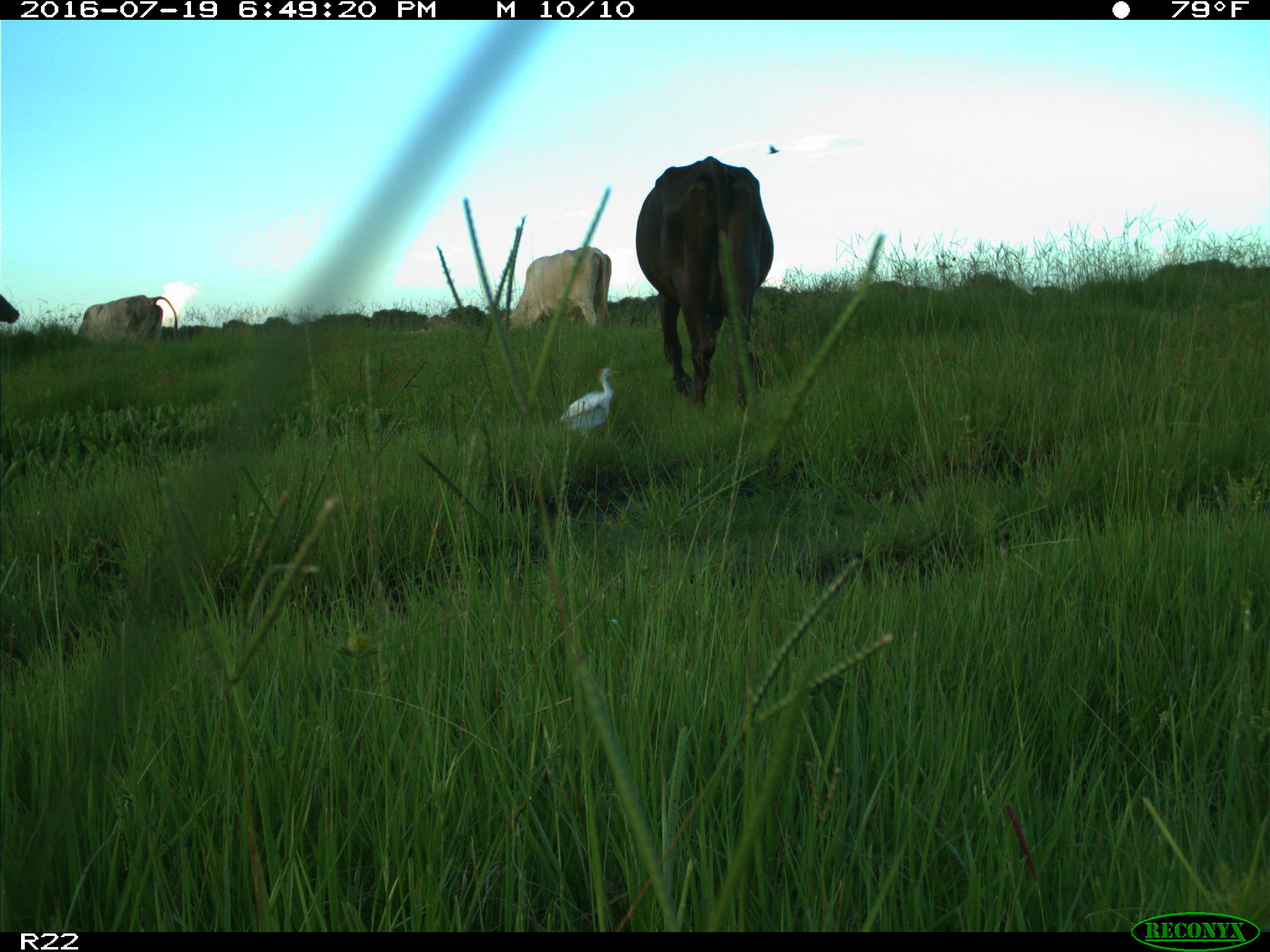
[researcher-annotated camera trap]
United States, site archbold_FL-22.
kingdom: Animalia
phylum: Chordata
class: Mammalia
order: Artiodactyla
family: Bovidae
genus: Bos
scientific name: Bos taurus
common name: domestic cow